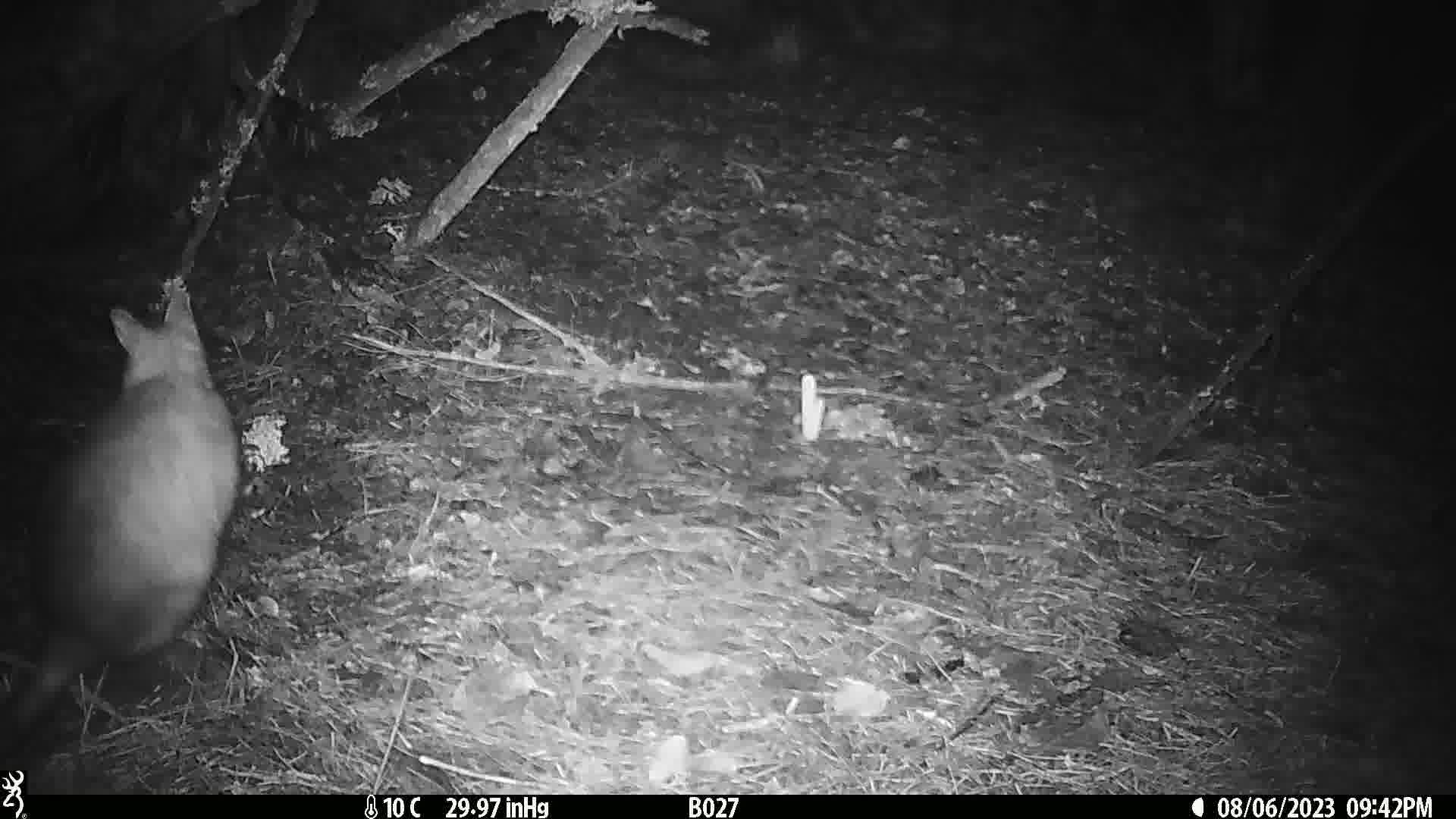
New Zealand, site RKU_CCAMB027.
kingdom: Animalia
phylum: Chordata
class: Mammalia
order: Diprotodontia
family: Phalangeridae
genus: Trichosurus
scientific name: Trichosurus vulpecula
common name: common brushtail possum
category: possum